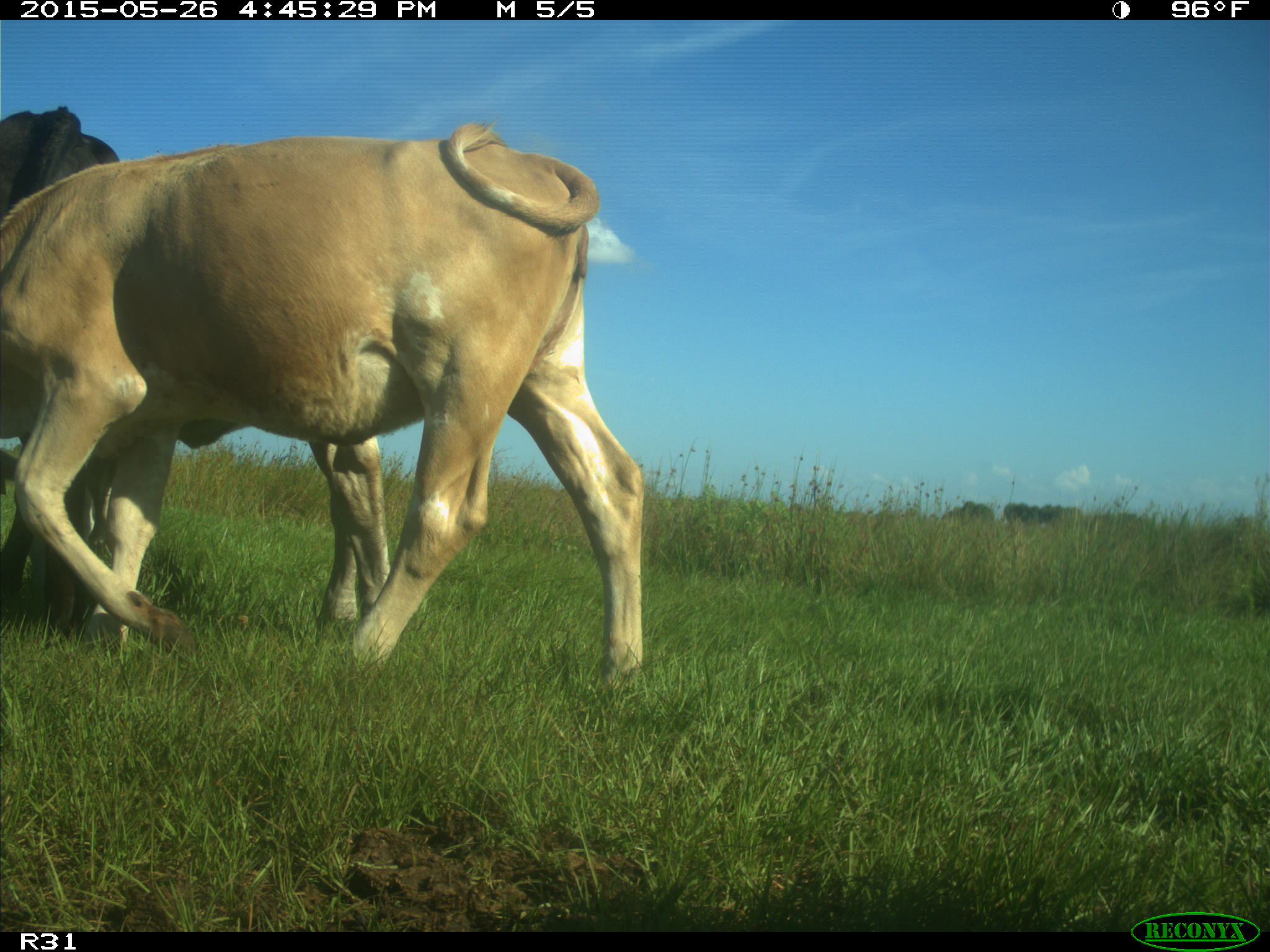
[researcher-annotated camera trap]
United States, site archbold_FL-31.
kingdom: Animalia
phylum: Chordata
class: Mammalia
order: Artiodactyla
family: Bovidae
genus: Bos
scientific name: Bos taurus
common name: domestic cow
Bos taurus (domestic cow).